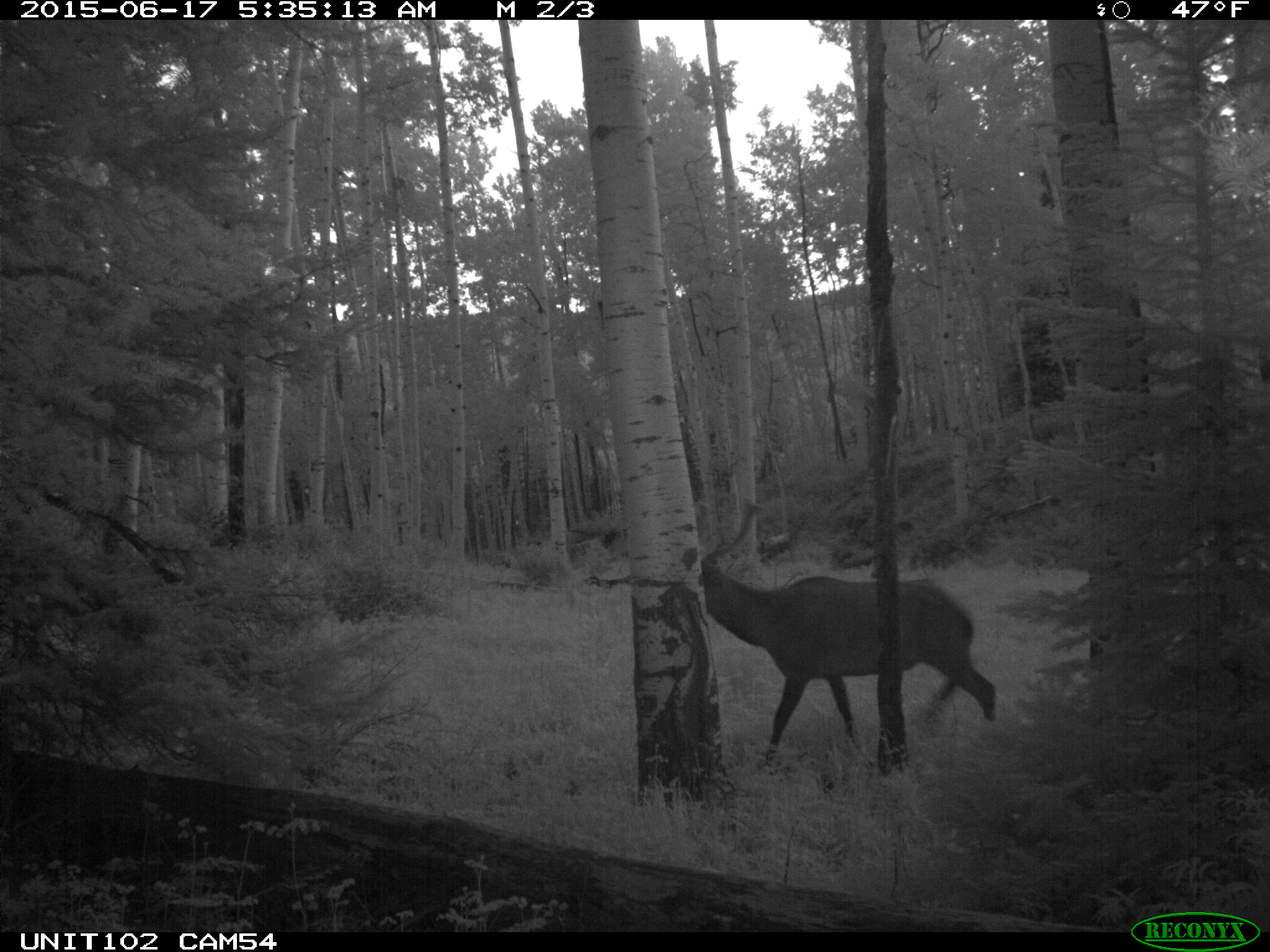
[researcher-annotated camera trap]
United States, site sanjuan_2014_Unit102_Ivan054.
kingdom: Animalia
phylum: Chordata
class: Mammalia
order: Artiodactyla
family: Cervidae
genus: Cervus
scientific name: Cervus elaphus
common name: red deer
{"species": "Cervus elaphus (red deer)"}